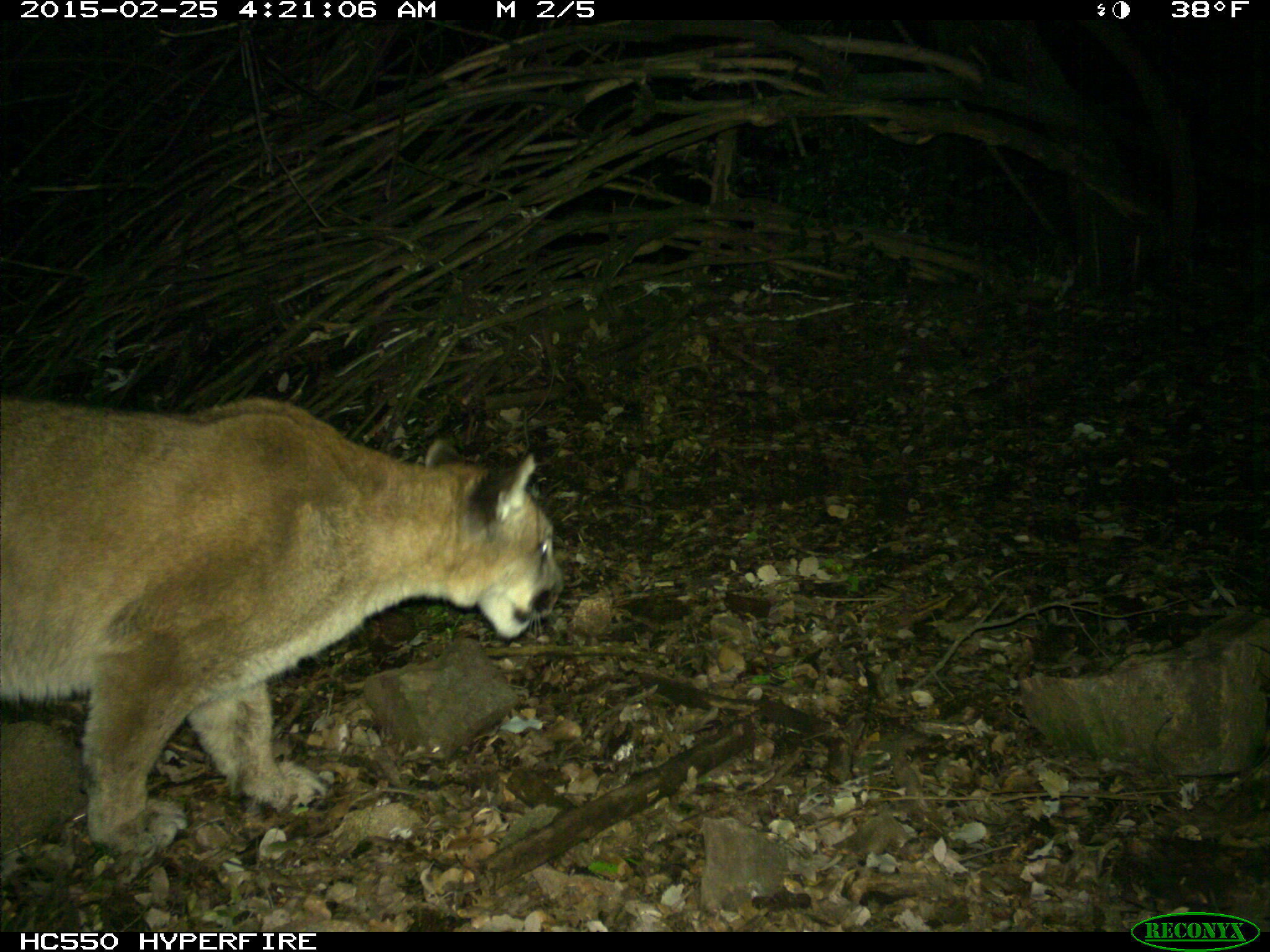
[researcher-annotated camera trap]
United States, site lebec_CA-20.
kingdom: Animalia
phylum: Chordata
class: Mammalia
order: Carnivora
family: Felidae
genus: Puma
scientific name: Puma concolor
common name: mountain lion